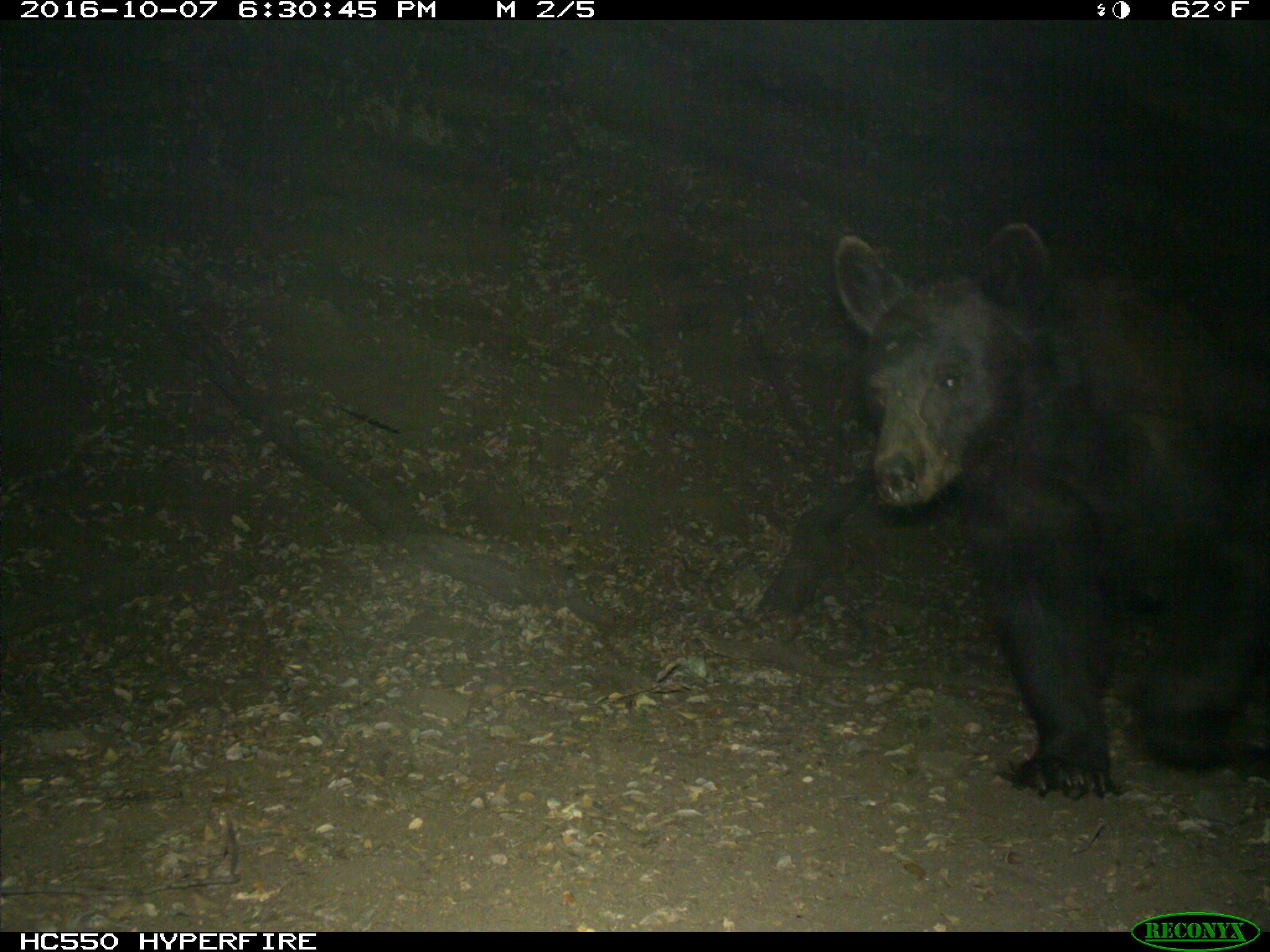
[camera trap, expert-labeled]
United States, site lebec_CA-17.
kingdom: Animalia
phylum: Chordata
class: Mammalia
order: Carnivora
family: Ursidae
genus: Ursus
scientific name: Ursus americanus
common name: american black bear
Ursus americanus (american black bear).